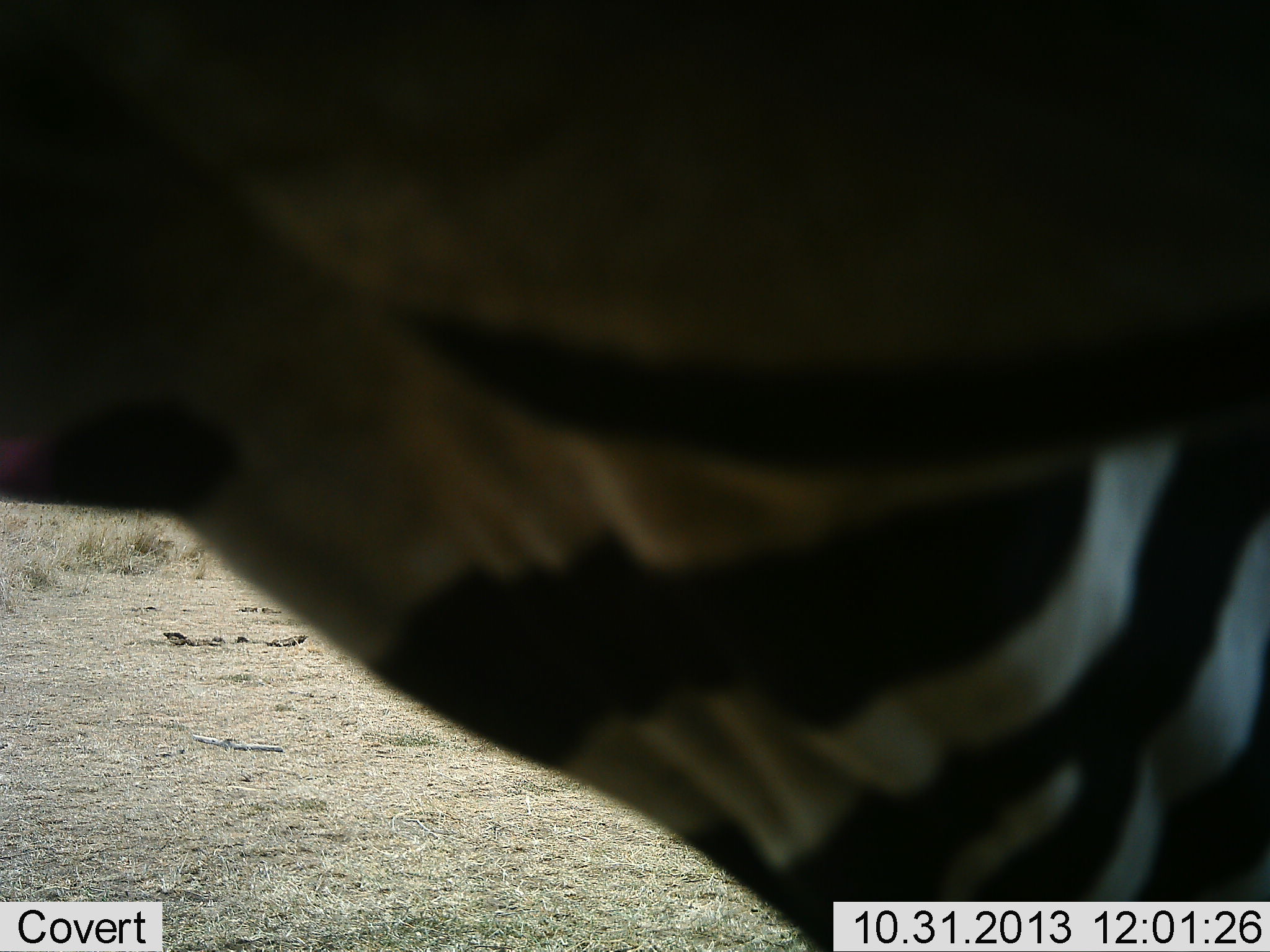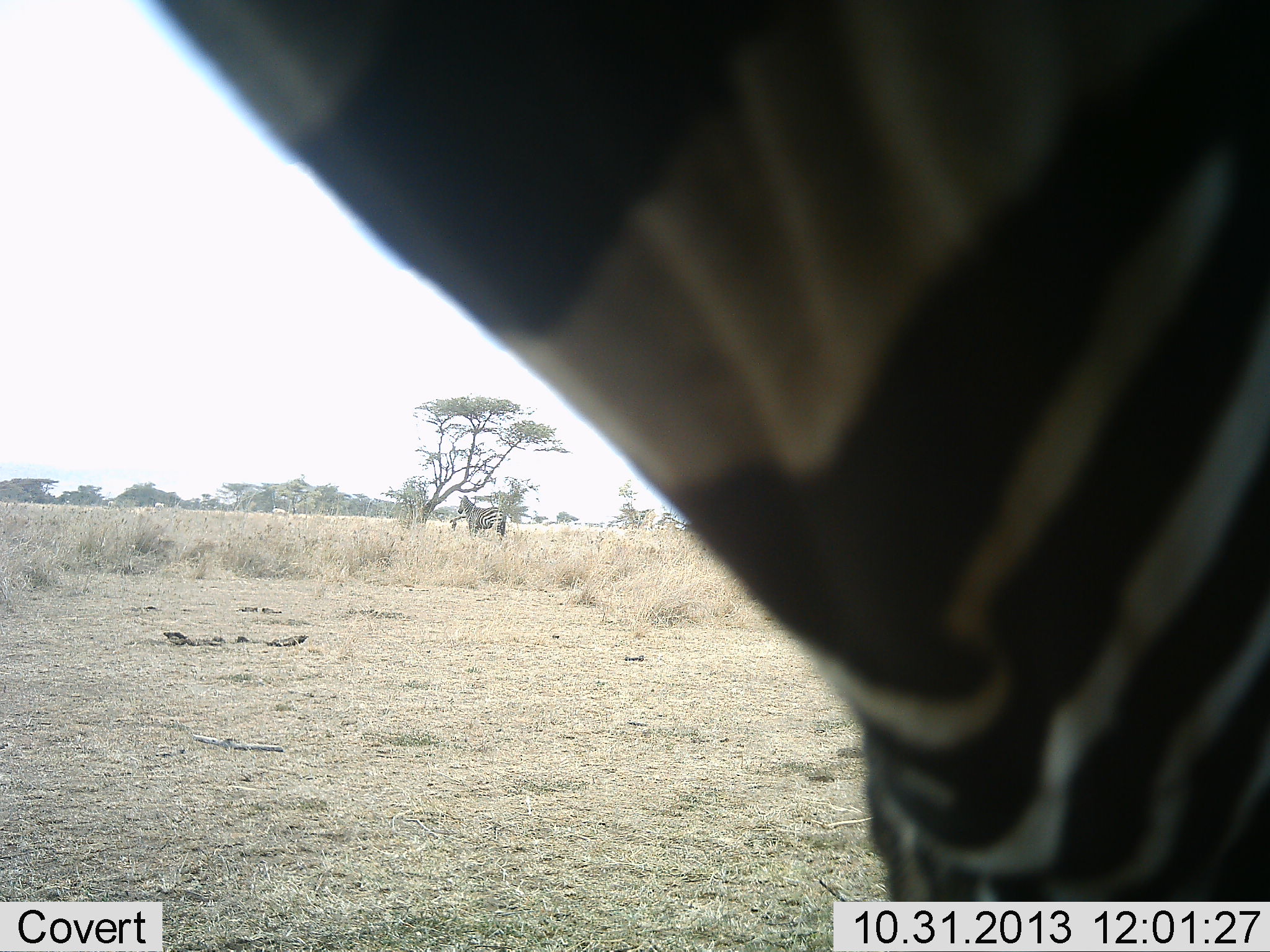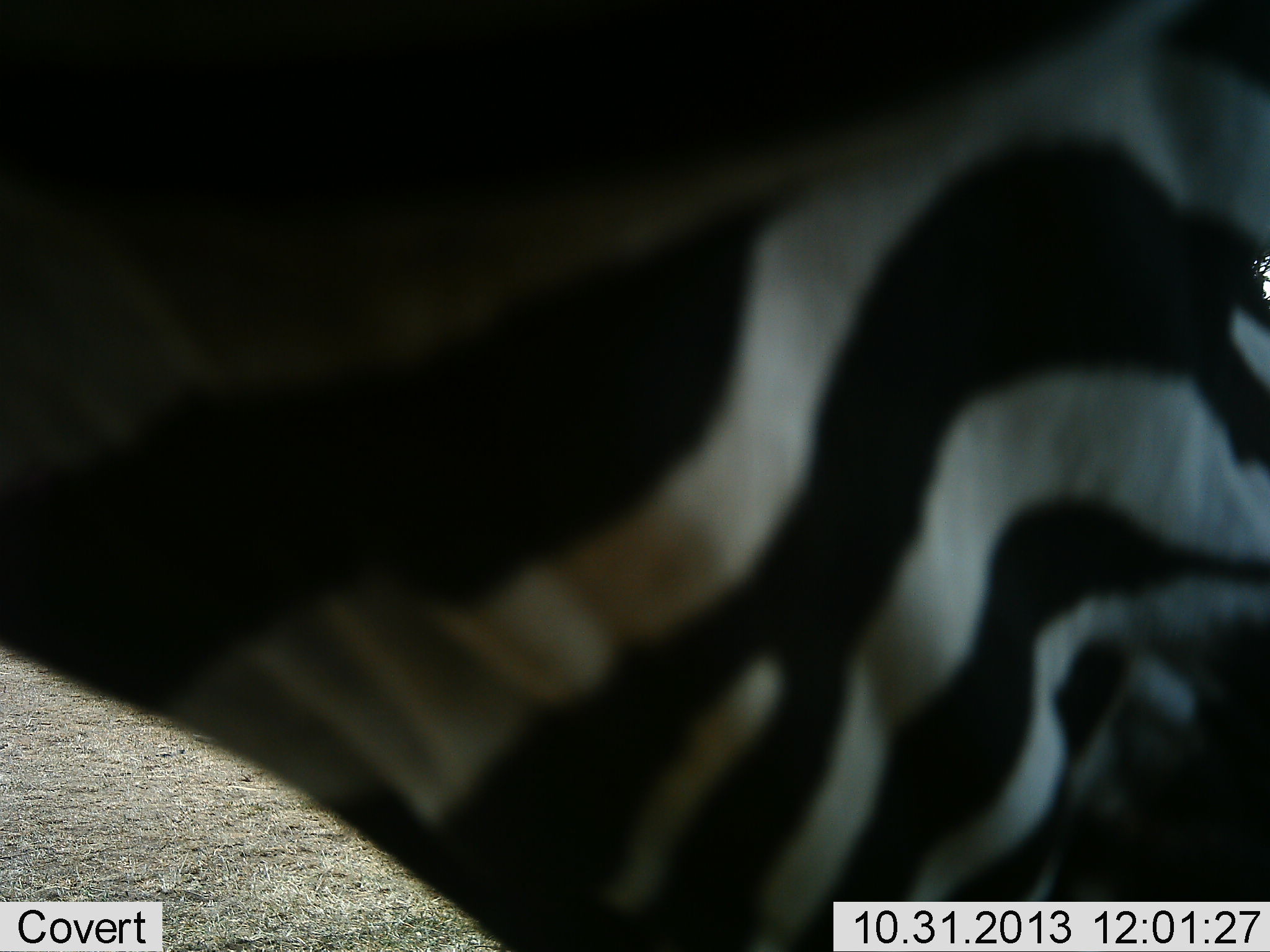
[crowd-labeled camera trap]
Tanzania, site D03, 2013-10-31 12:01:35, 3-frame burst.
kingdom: Animalia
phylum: Chordata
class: Mammalia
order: Perissodactyla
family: Equidae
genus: Equus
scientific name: Equus quagga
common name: plains zebra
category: zebra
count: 2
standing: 70%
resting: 10%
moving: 20%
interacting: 10%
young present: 0%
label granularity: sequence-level